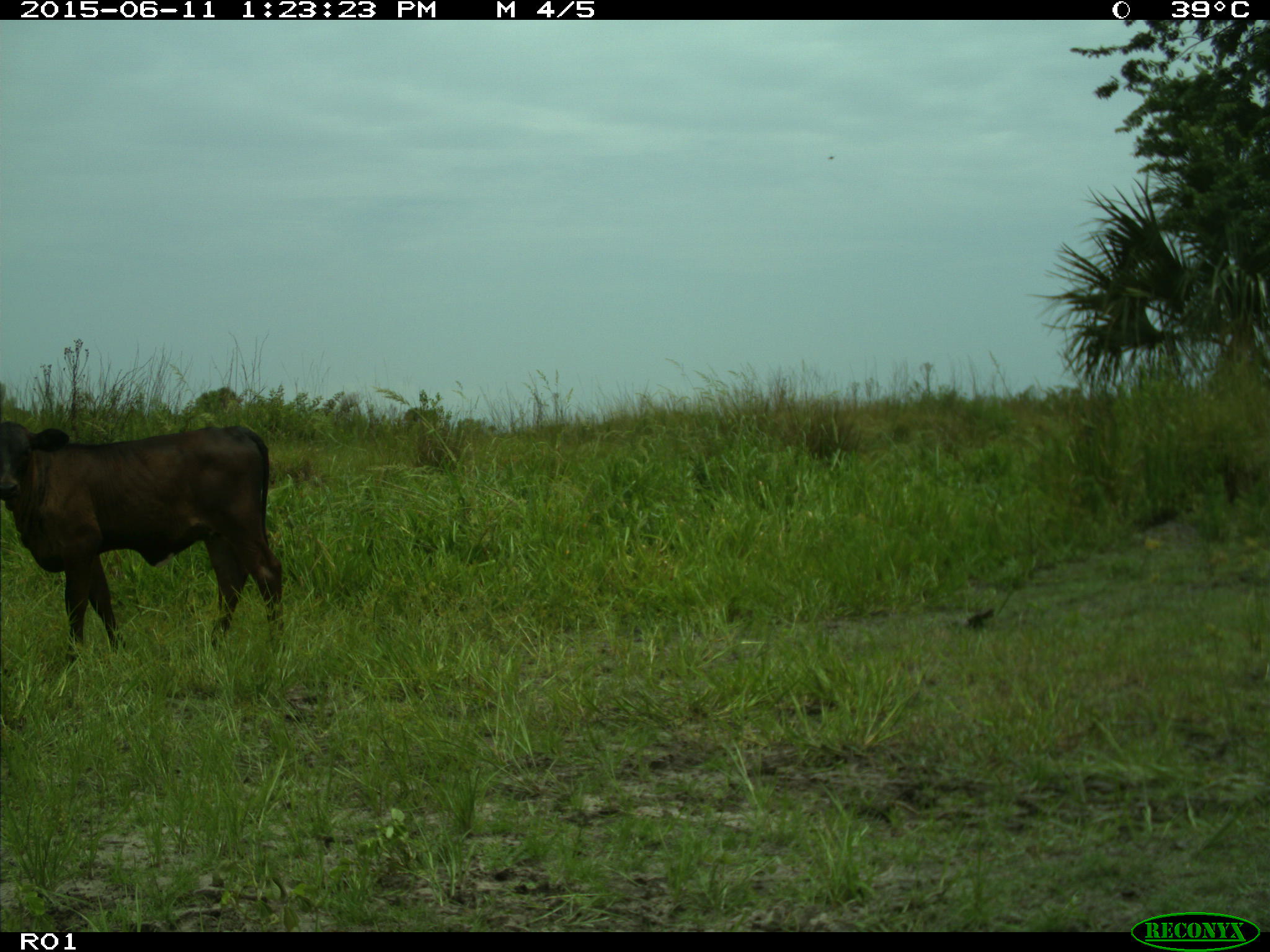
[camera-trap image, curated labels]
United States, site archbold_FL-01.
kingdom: Animalia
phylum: Chordata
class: Mammalia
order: Artiodactyla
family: Bovidae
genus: Bos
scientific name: Bos taurus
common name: domestic cow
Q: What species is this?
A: Bos taurus (domestic cow).